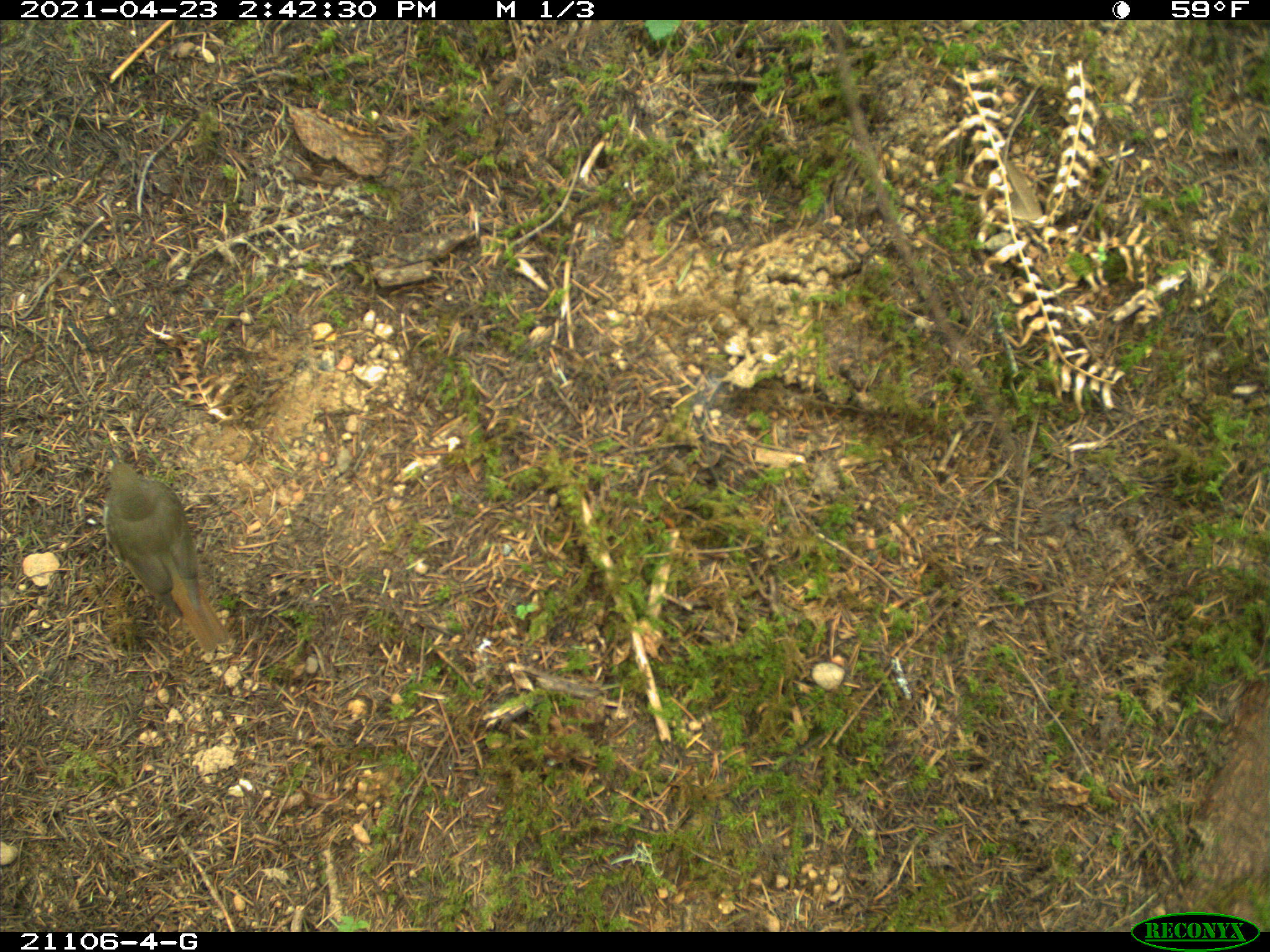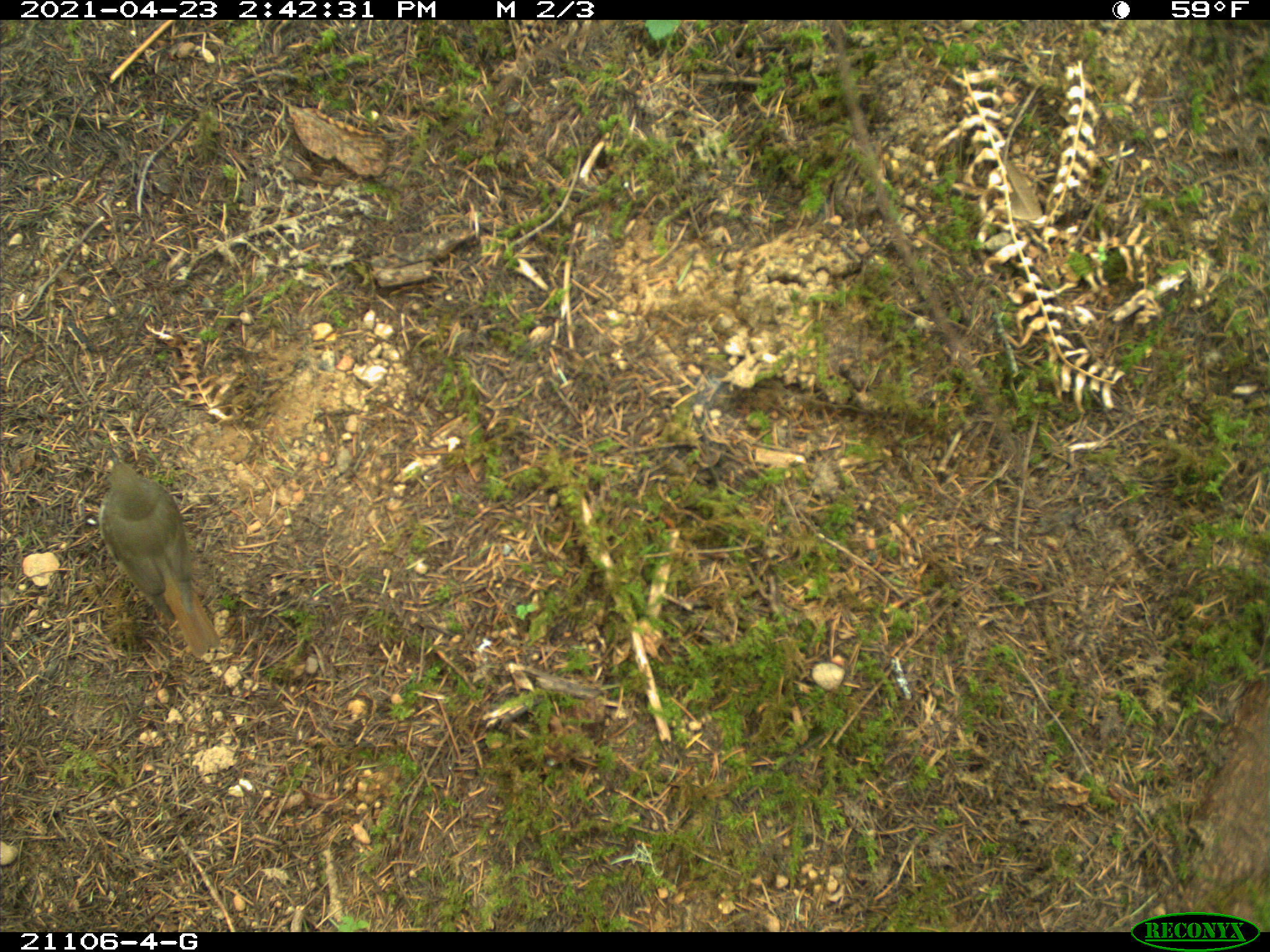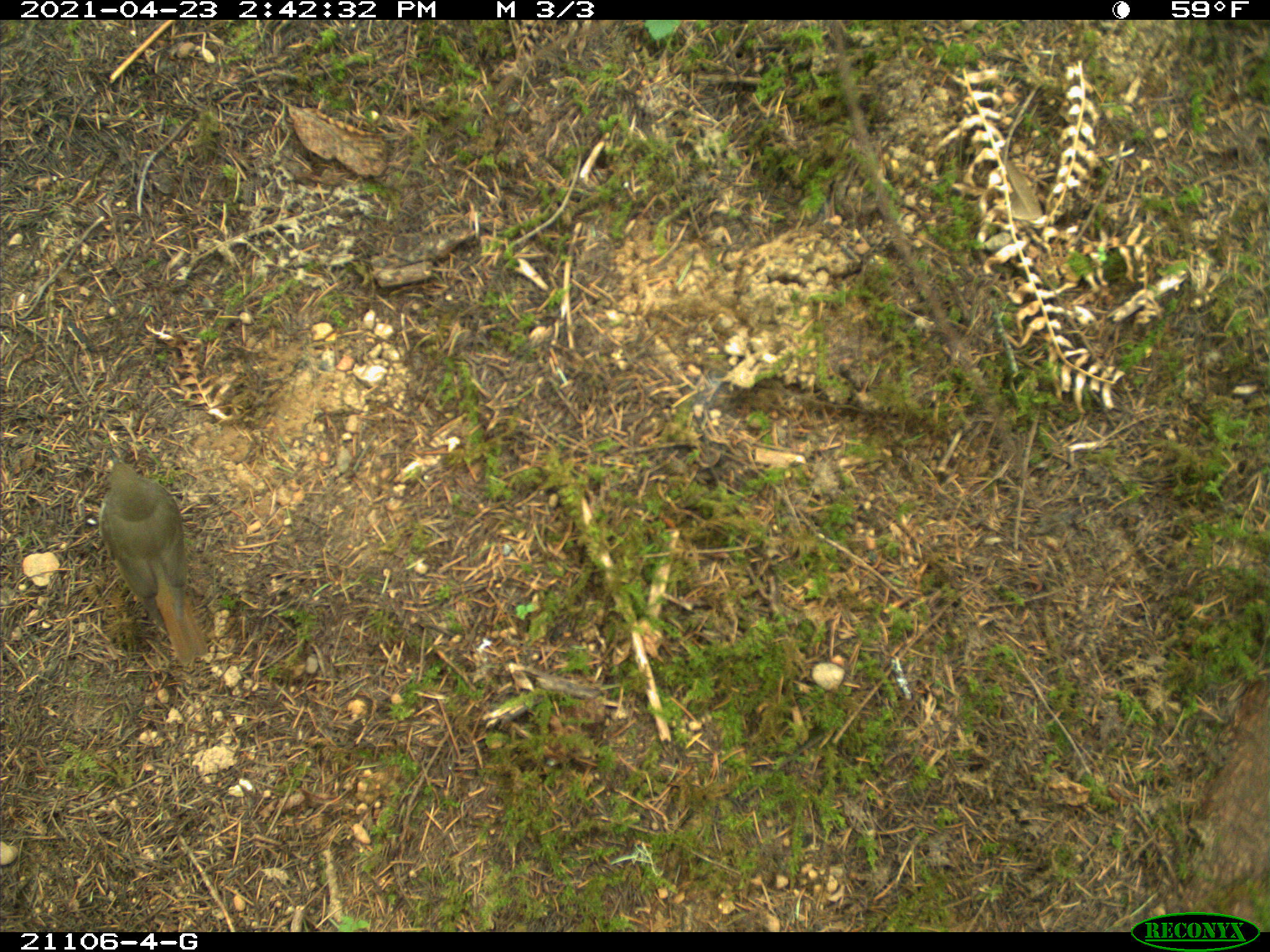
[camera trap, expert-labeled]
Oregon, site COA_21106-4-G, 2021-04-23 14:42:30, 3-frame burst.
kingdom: Animalia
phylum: Chordata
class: Aves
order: Passeriformes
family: Turdidae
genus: Catharus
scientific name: Catharus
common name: brown thrushes and nightingale-thrushes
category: catharus species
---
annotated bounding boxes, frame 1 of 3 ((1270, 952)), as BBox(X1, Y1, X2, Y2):
catharus species: BBox(73, 420, 263, 685)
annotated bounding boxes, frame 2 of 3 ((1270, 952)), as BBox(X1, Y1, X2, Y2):
catharus species: BBox(67, 424, 238, 680)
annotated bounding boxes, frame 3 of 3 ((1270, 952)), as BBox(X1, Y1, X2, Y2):
catharus species: BBox(53, 416, 265, 697)